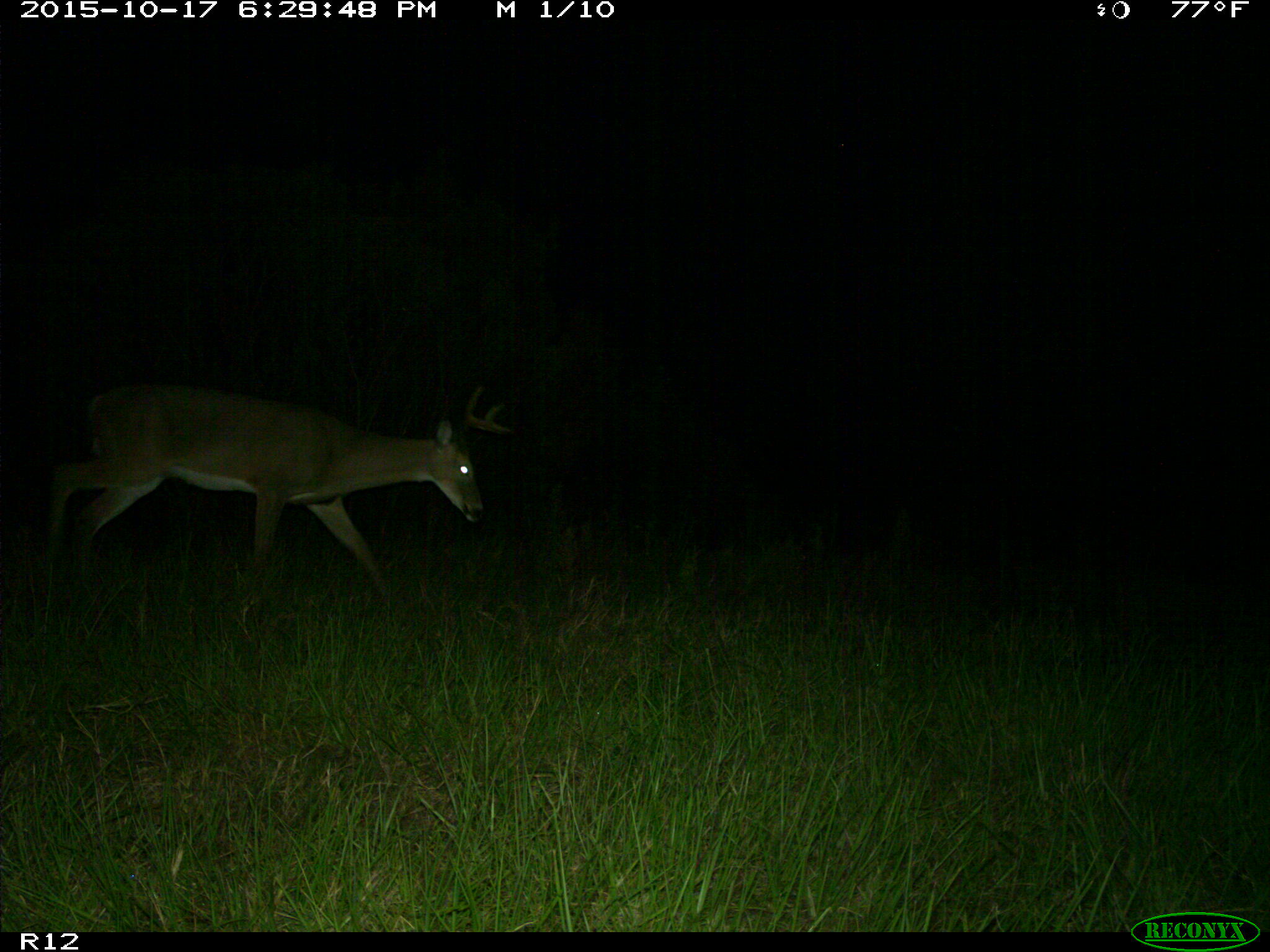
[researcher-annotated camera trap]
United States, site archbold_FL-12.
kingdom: Animalia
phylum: Chordata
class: Mammalia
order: Artiodactyla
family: Cervidae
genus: Odocoileus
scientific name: Odocoileus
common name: deer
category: unidentified deer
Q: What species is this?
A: Unidentified deer (deer) (Odocoileus).